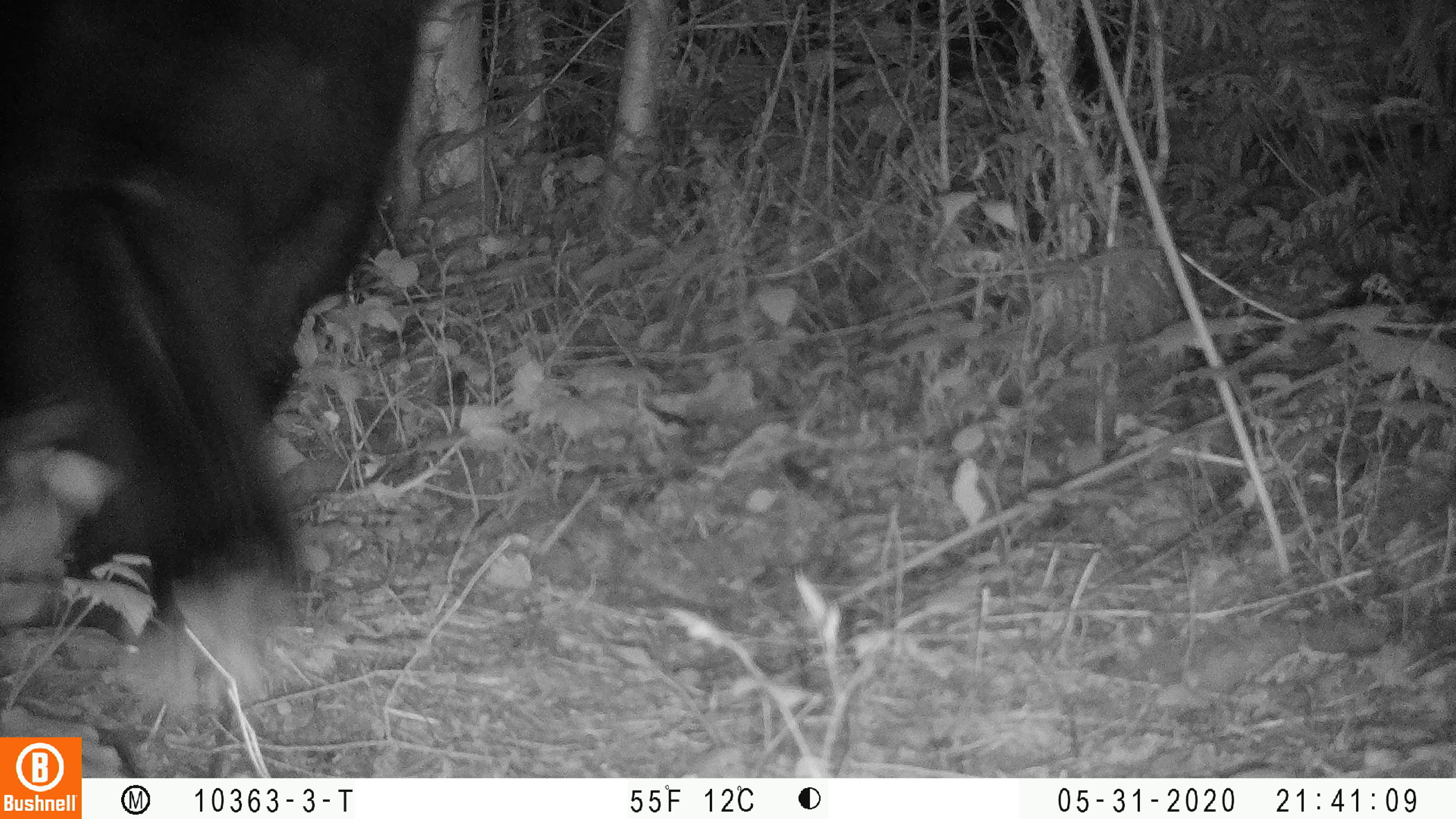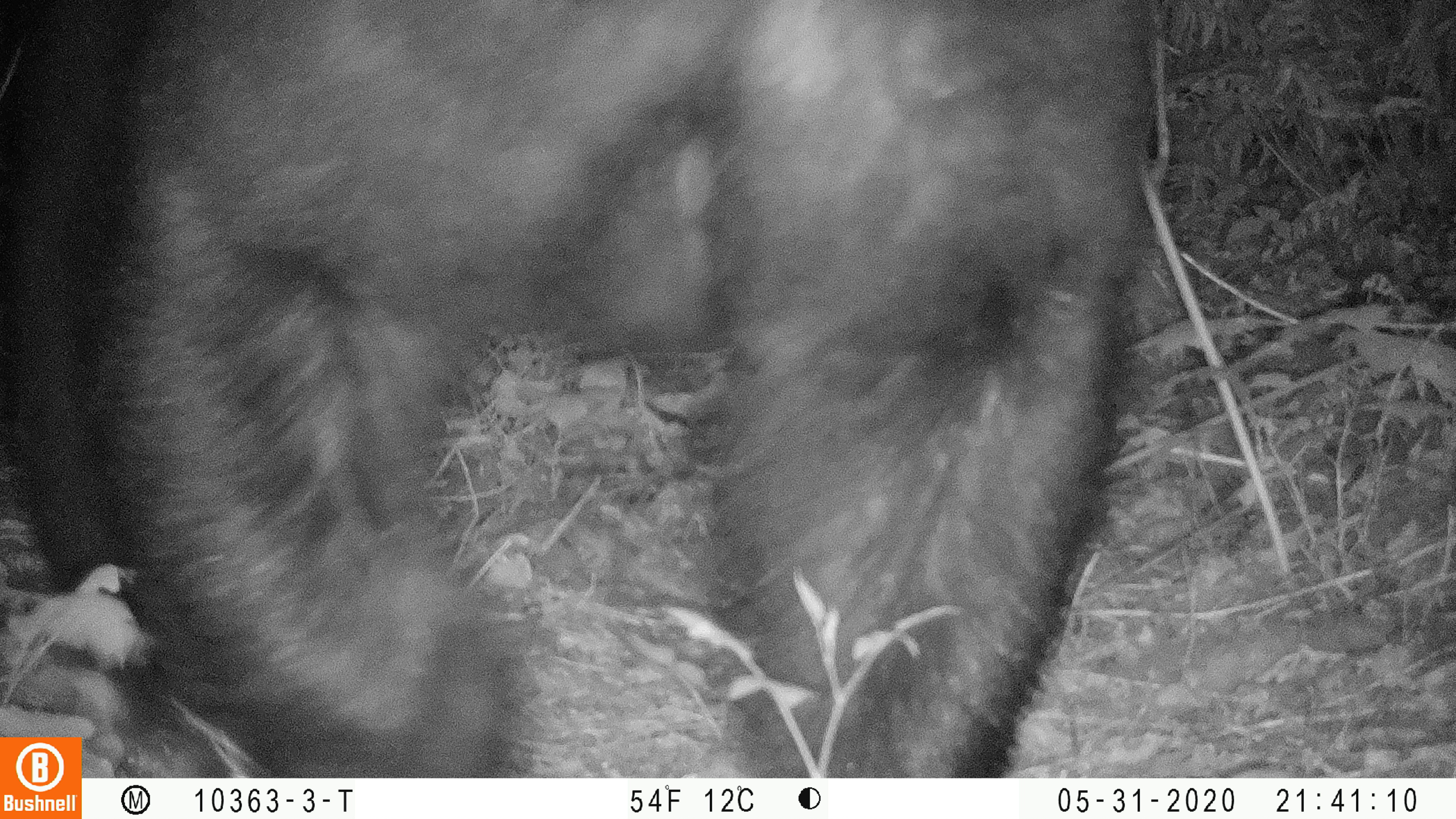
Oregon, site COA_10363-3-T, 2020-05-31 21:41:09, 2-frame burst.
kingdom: Animalia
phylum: Chordata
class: Mammalia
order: Carnivora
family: Ursidae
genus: Ursus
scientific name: Ursus americanus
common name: american black bear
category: black bear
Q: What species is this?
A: Black bear (american black bear) (Ursus americanus).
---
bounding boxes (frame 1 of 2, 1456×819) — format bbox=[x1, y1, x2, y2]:
black bear: bbox=[0, 2, 435, 642]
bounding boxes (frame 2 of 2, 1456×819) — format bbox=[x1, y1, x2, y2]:
black bear: bbox=[87, 0, 1143, 775]